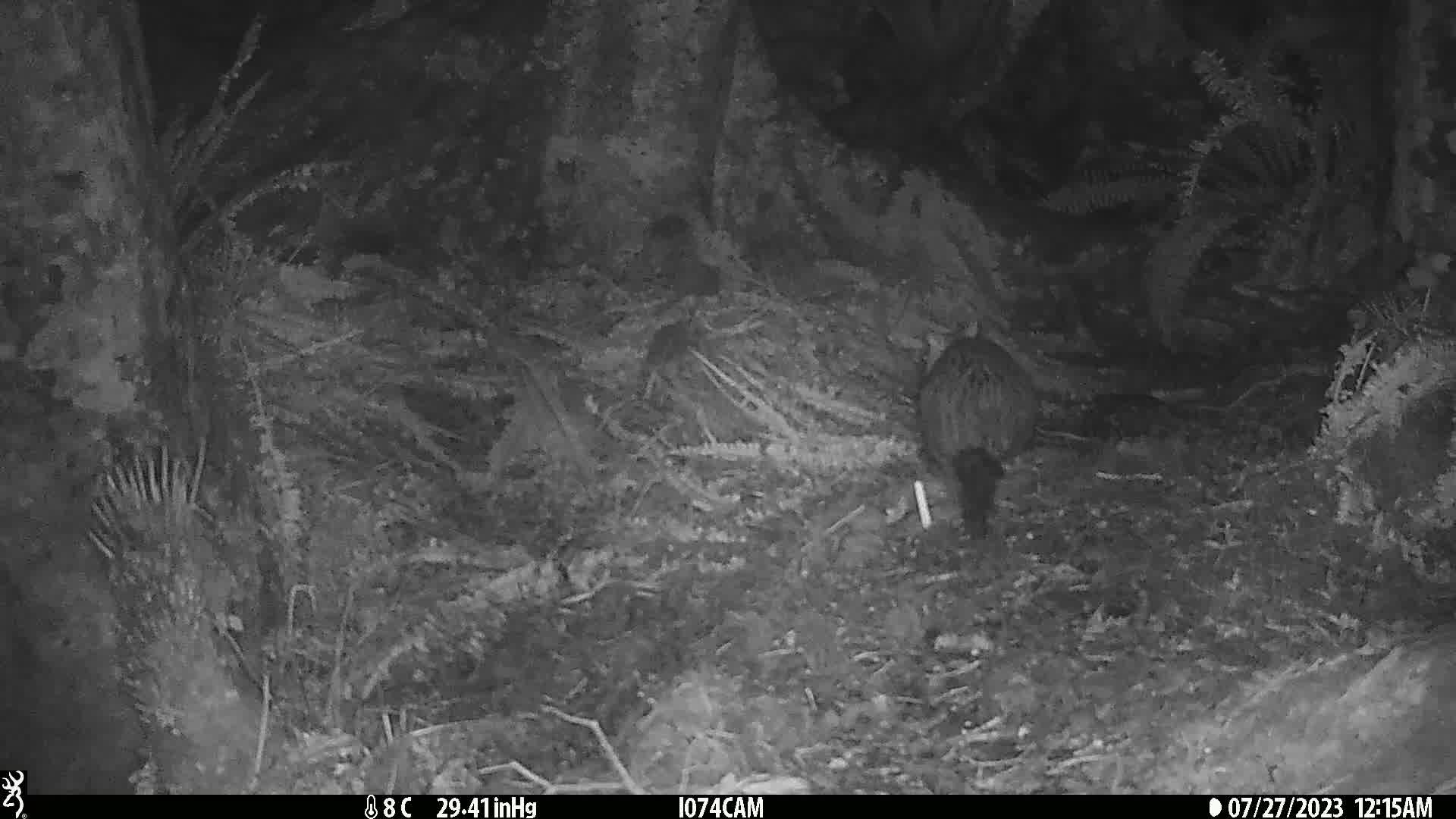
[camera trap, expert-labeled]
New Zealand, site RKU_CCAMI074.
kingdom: Animalia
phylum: Chordata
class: Mammalia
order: Diprotodontia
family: Phalangeridae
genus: Trichosurus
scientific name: Trichosurus vulpecula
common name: common brushtail possum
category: possum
Possum (common brushtail possum) (Trichosurus vulpecula).